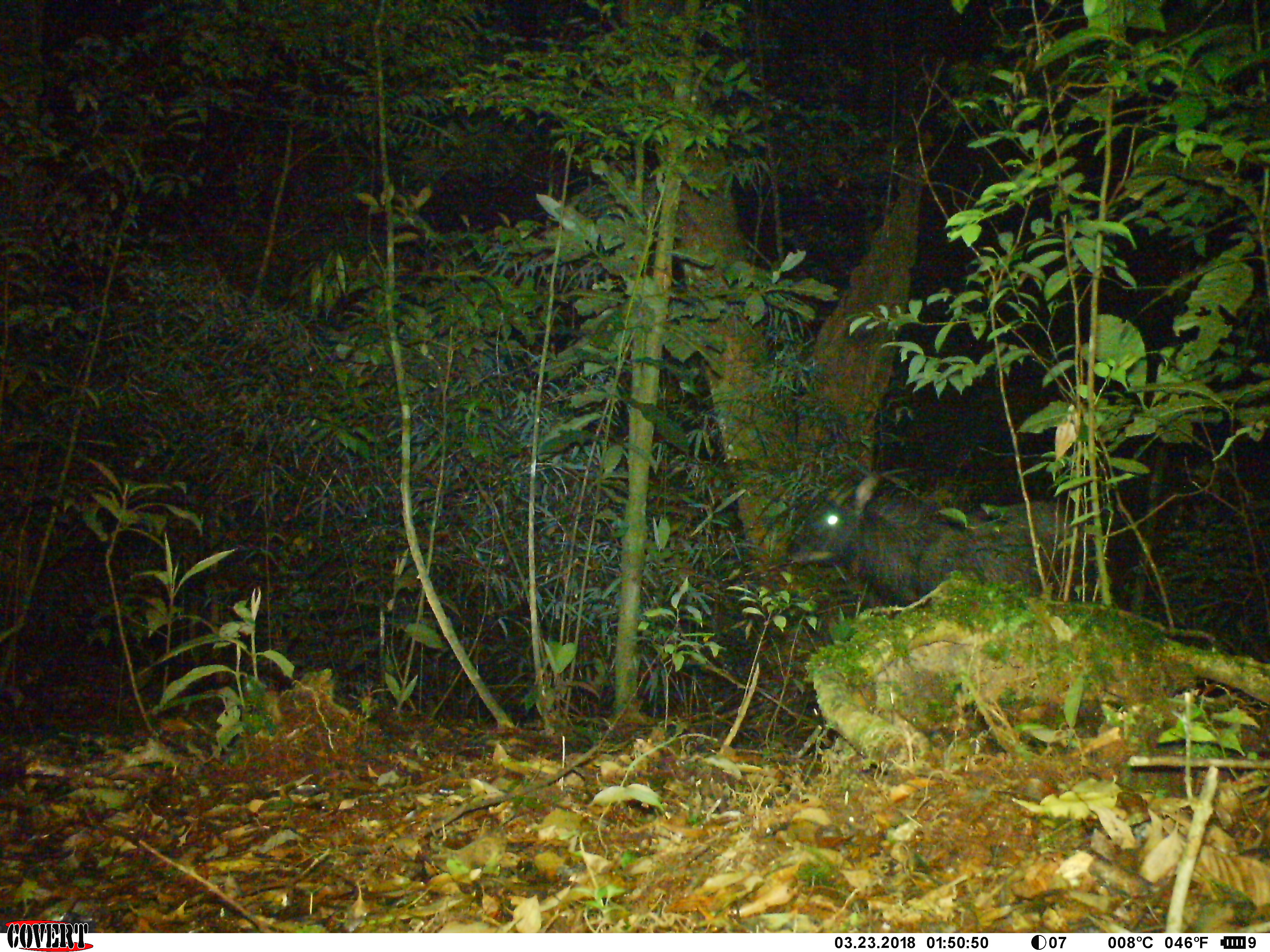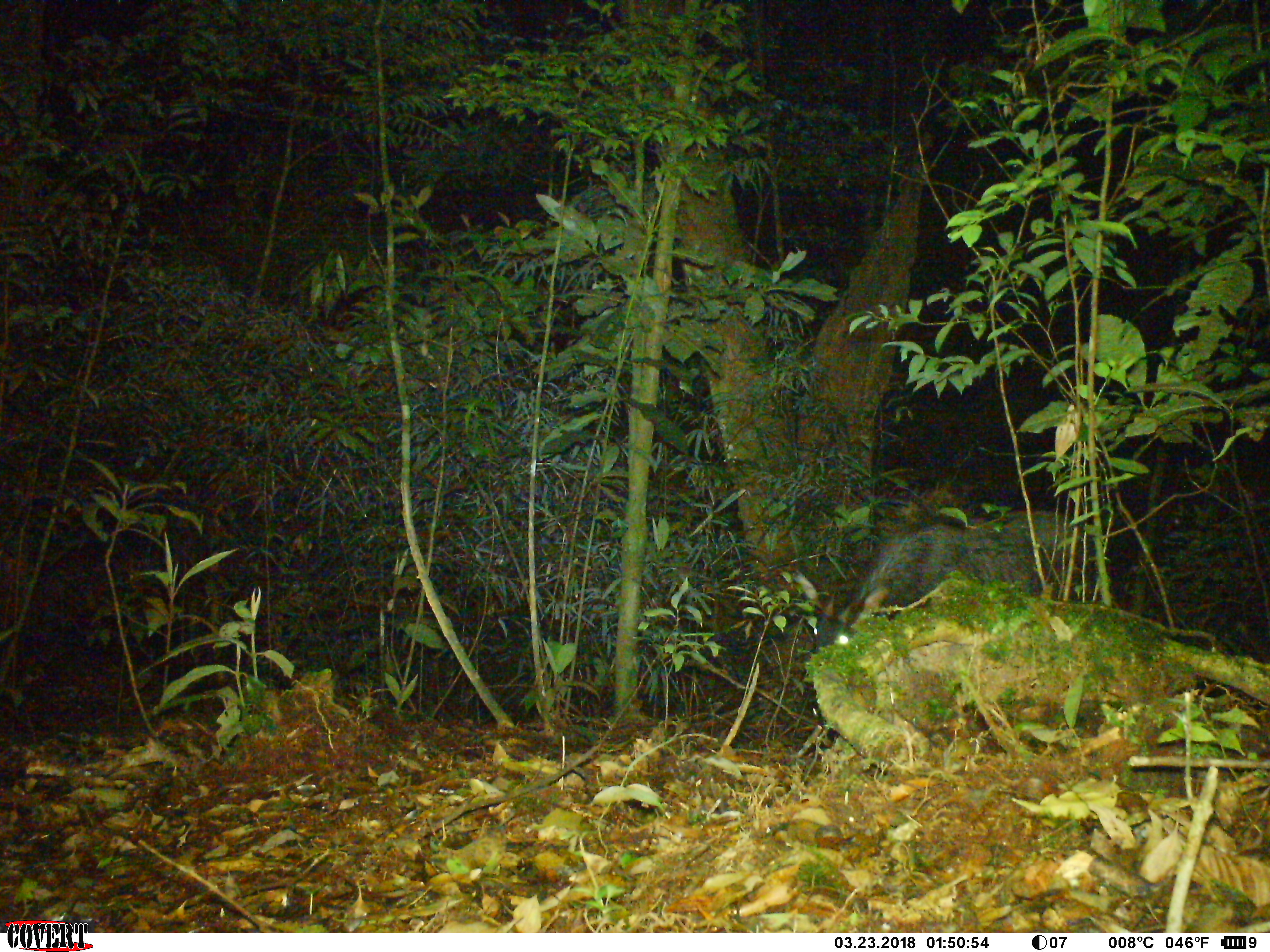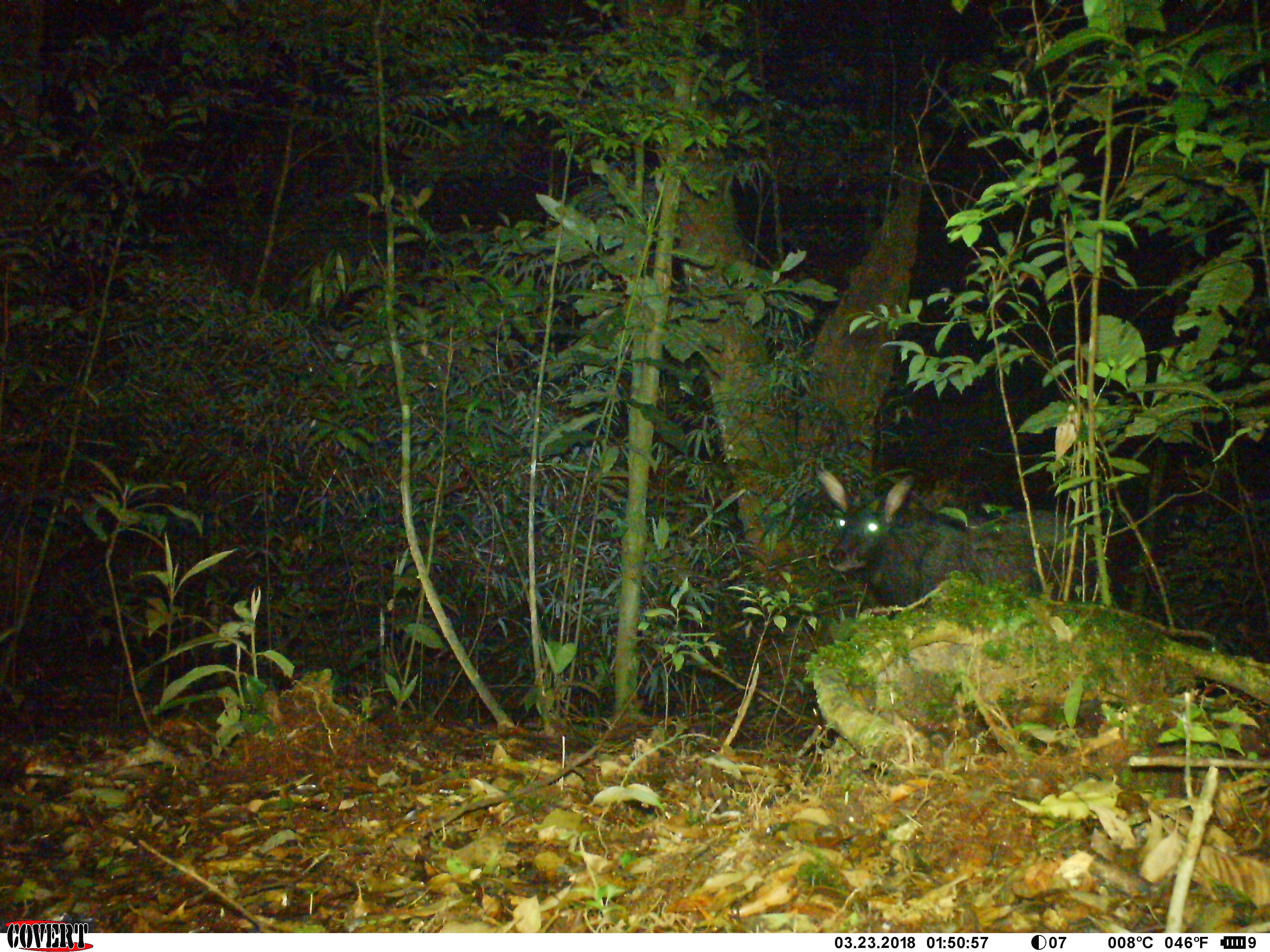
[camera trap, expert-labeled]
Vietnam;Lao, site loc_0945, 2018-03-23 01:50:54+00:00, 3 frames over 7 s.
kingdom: Animalia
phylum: Chordata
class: Mammalia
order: Artiodactyla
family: Bovidae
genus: Capricornis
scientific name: Capricornis sumatraensis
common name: chinese serow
Chinese serow (Capricornis sumatraensis). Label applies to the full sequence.